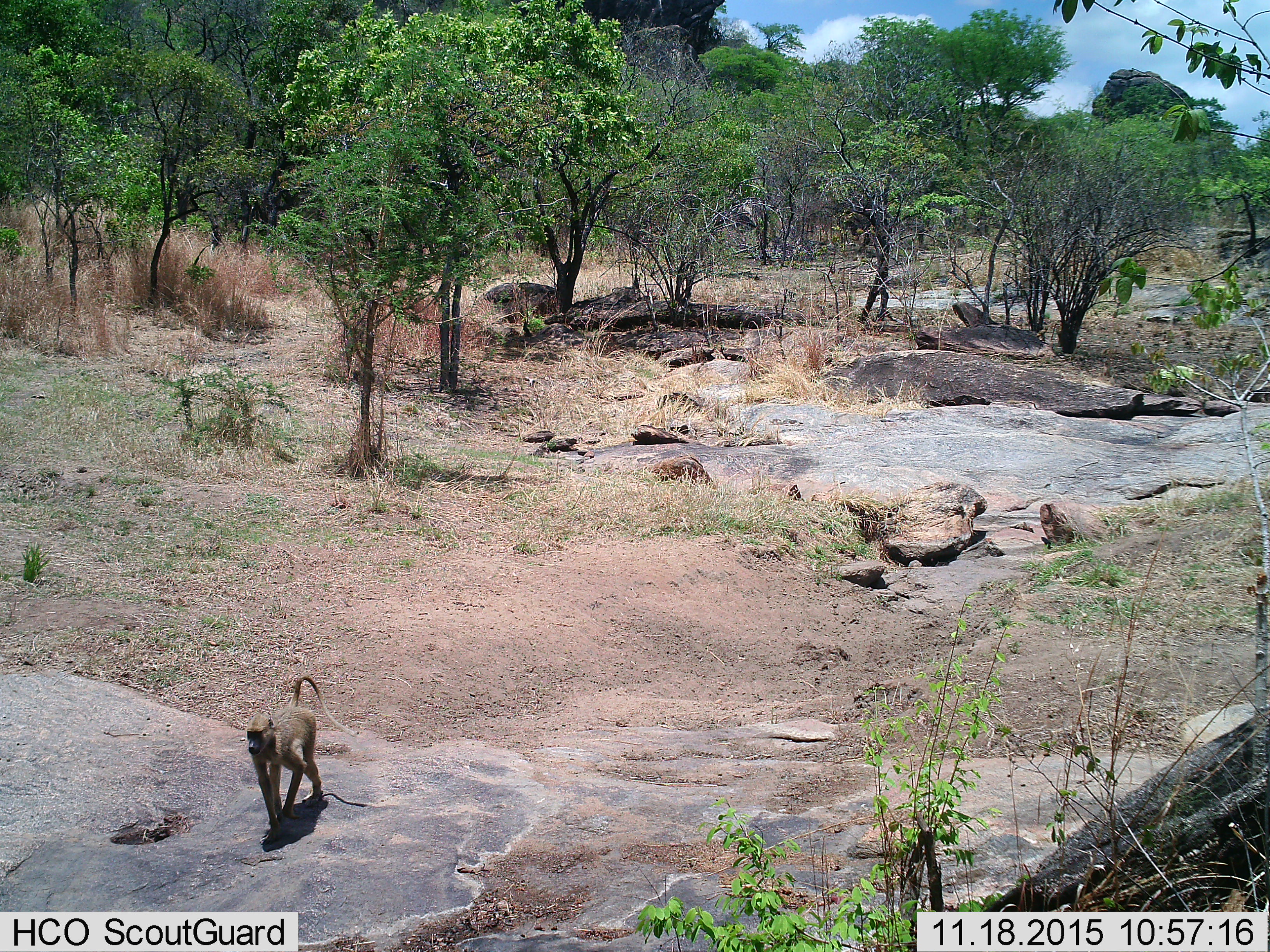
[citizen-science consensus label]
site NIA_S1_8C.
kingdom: Animalia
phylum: Chordata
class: Mammalia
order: Primates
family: Cercopithecidae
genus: Papio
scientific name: Papio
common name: baboon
Baboon (Papio), count 1. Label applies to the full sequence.